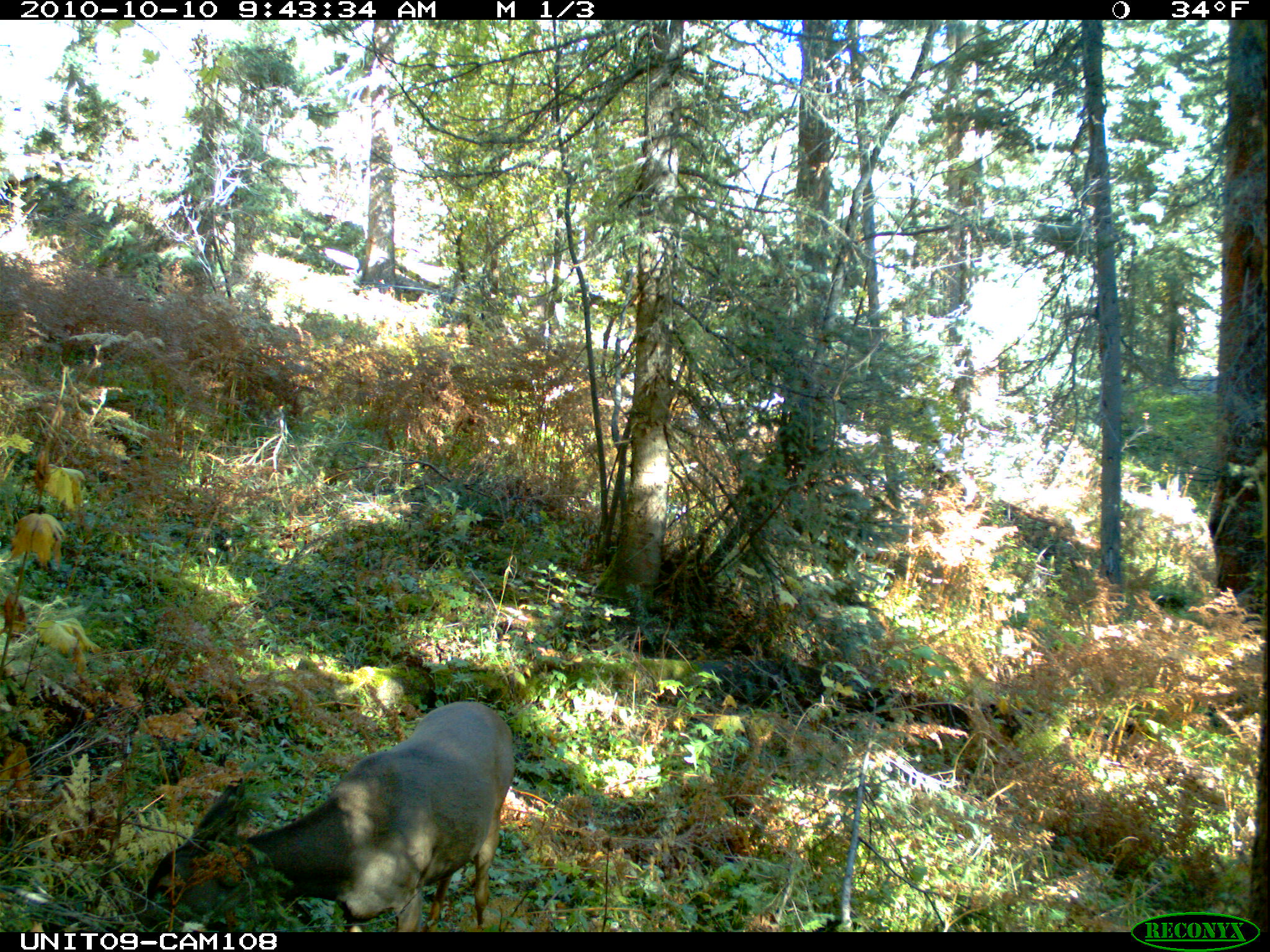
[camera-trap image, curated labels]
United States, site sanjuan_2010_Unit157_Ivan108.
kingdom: Animalia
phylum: Chordata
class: Mammalia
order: Artiodactyla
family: Cervidae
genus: Odocoileus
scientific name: Odocoileus hemionus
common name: mule deer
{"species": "Odocoileus hemionus (mule deer)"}